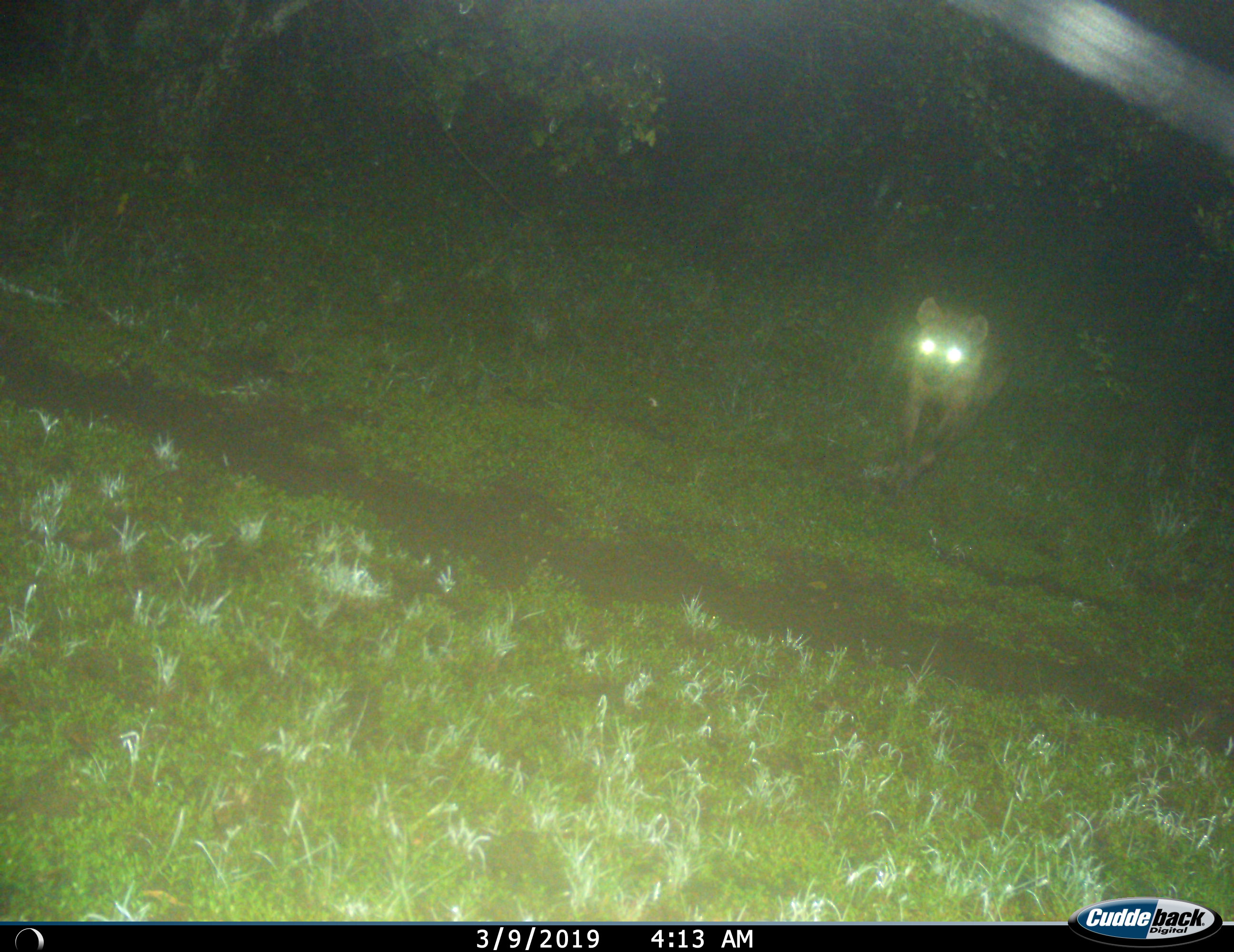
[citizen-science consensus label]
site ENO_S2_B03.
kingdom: Animalia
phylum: Chordata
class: Mammalia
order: Carnivora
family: Hyaenidae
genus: Crocuta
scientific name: Crocuta crocuta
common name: spotted hyena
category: hyenaspotted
Hyenaspotted (spotted hyena) (Crocuta crocuta), count 1. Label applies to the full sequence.